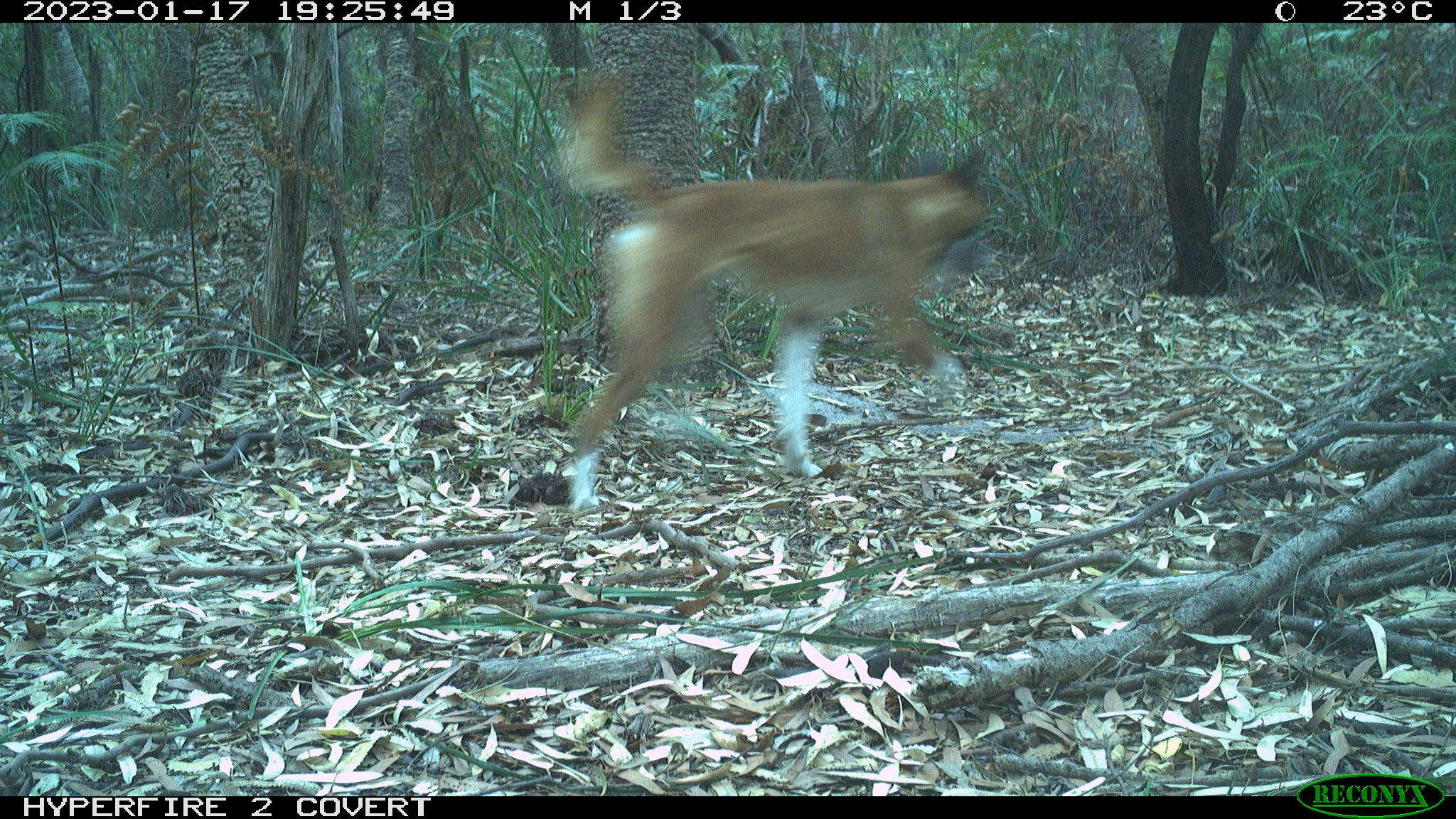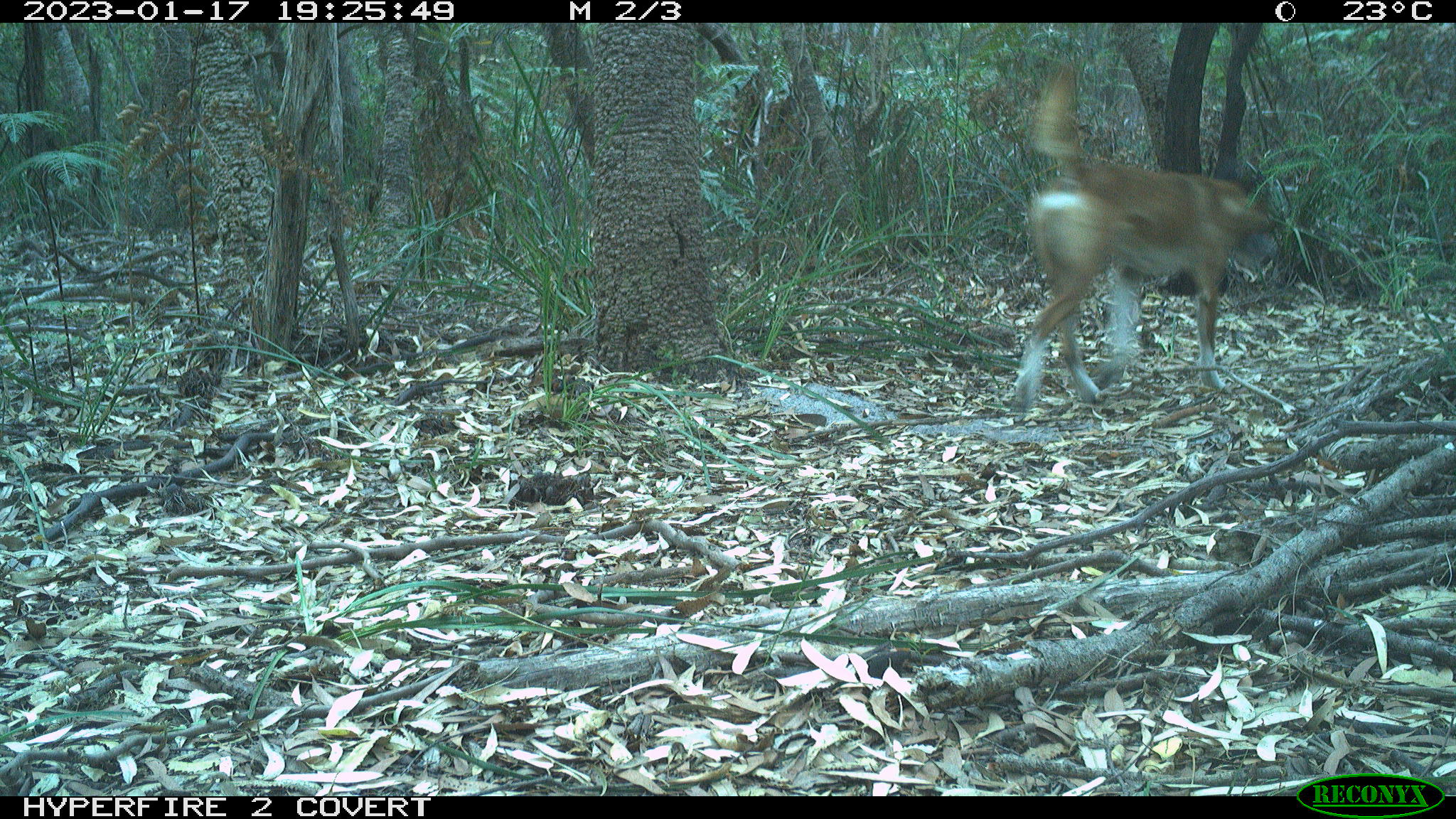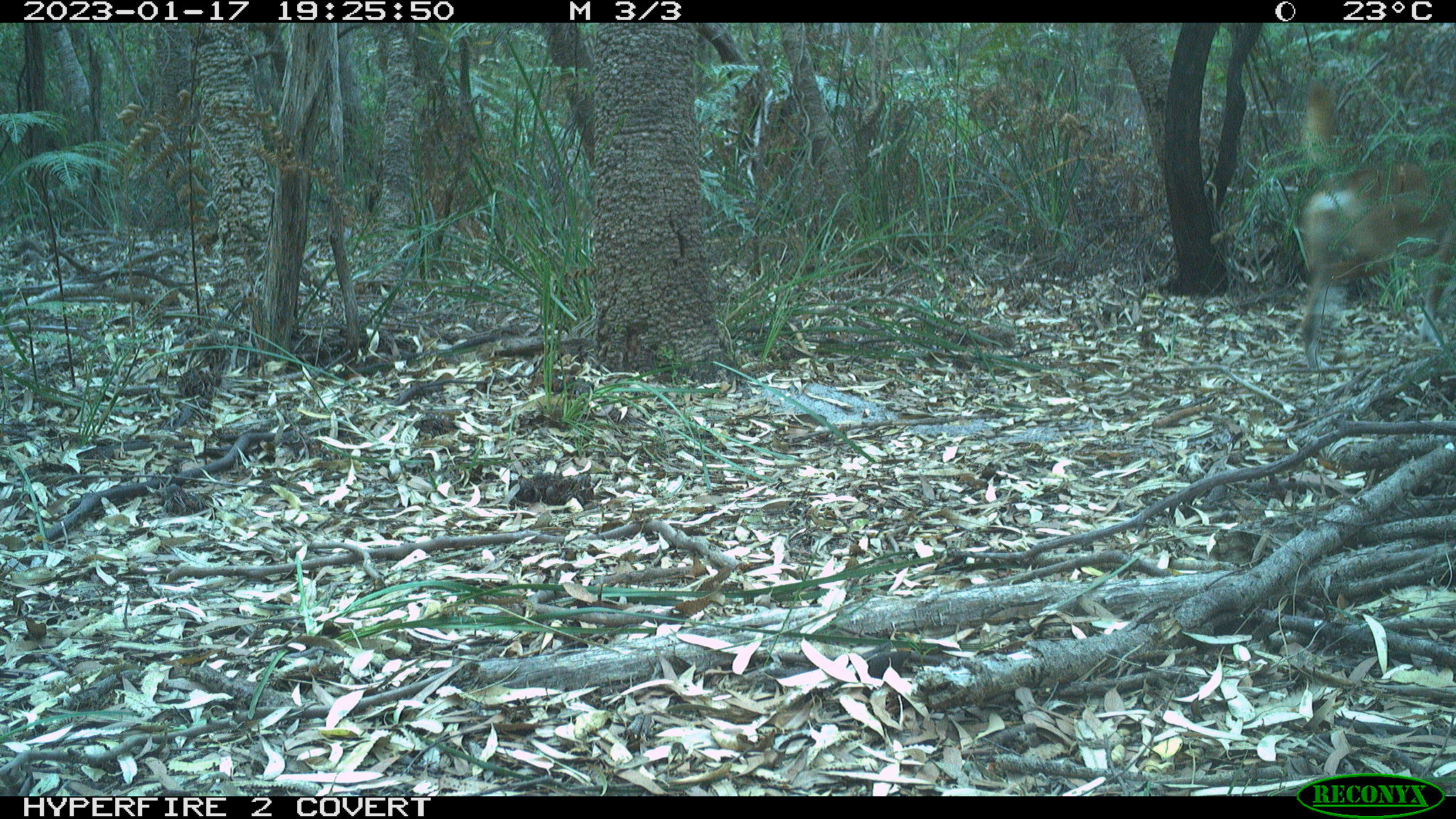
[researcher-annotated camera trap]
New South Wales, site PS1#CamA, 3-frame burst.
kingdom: Animalia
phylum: Chordata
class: Mammalia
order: Carnivora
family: Canidae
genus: Canis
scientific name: Canis familiaris dingo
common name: dingo